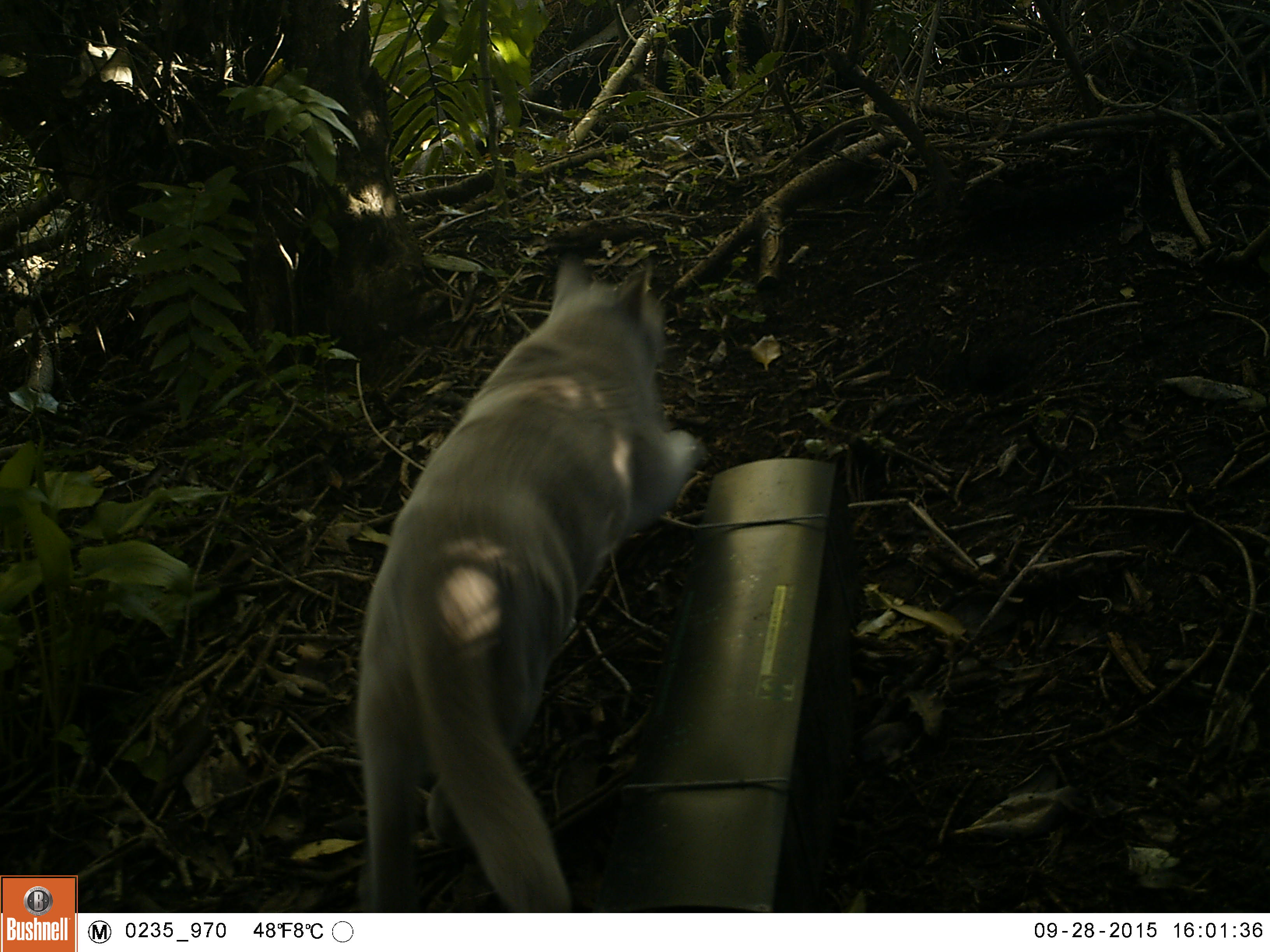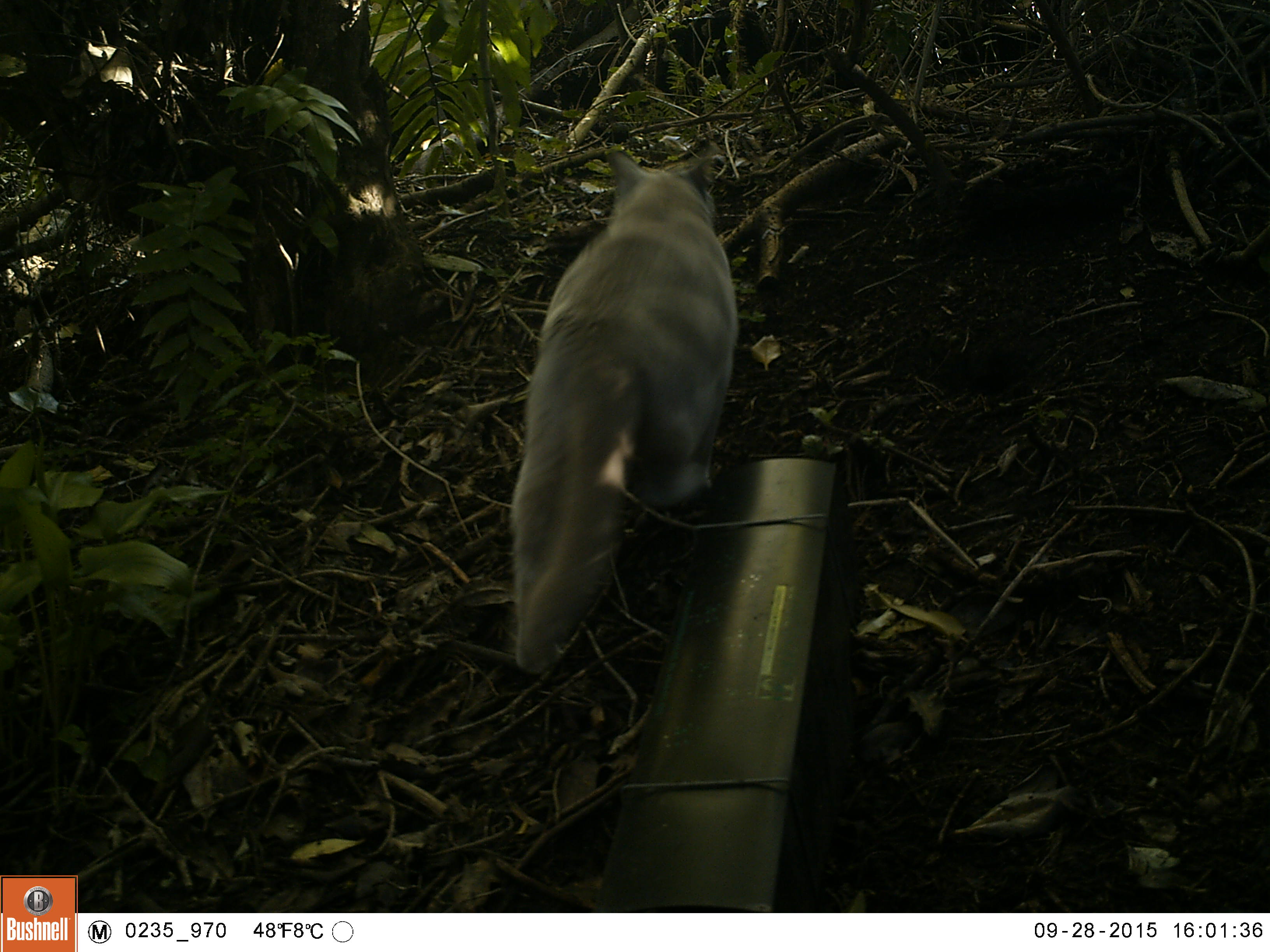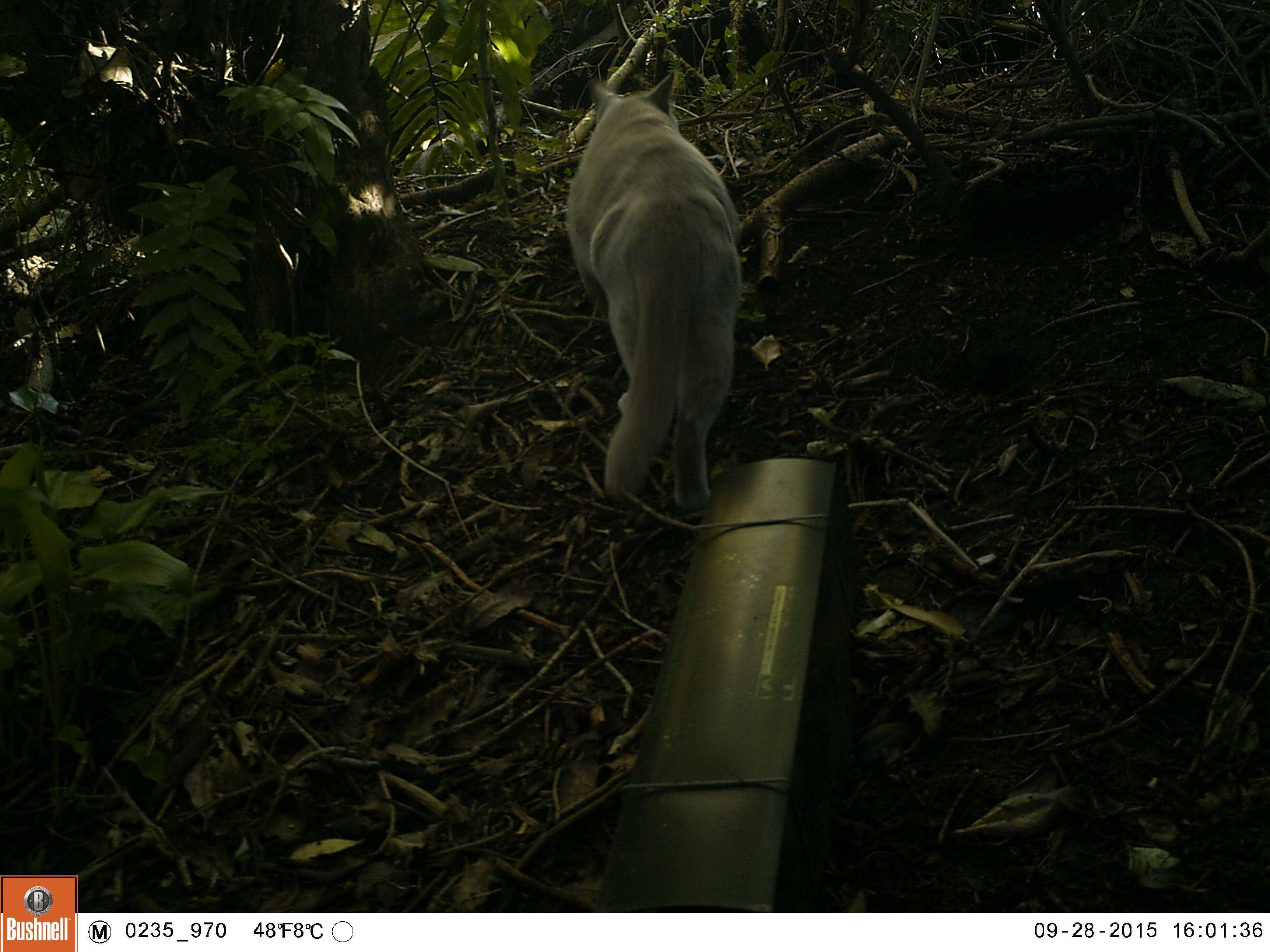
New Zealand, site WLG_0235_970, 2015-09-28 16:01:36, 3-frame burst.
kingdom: Animalia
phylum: Chordata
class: Mammalia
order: Carnivora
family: Felidae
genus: Felis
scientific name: Felis catus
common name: domestic cat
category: cat